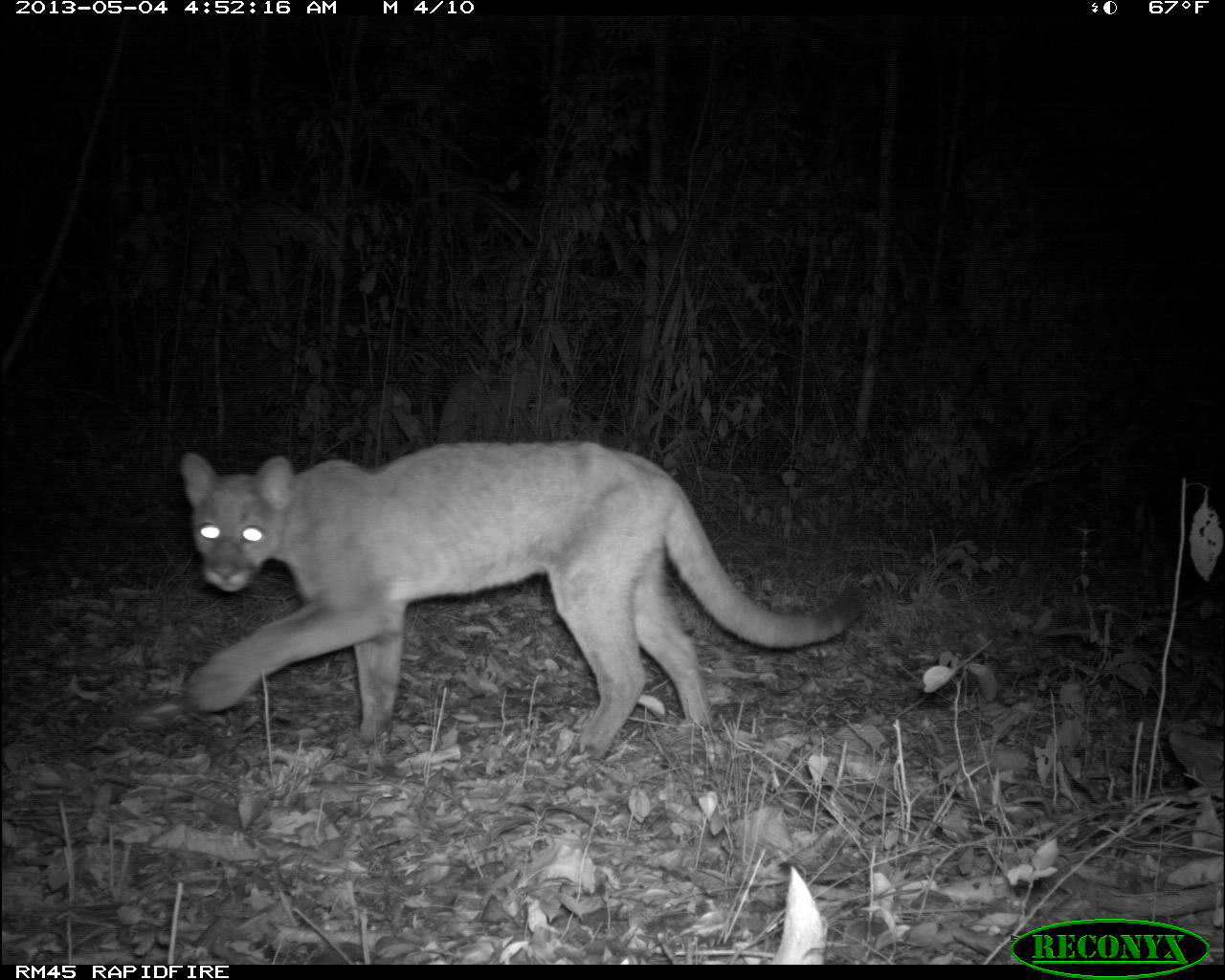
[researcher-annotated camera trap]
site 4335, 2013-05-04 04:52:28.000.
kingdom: Animalia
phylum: Chordata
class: Mammalia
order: Carnivora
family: Felidae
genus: Puma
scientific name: Puma concolor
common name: mountain lion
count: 2